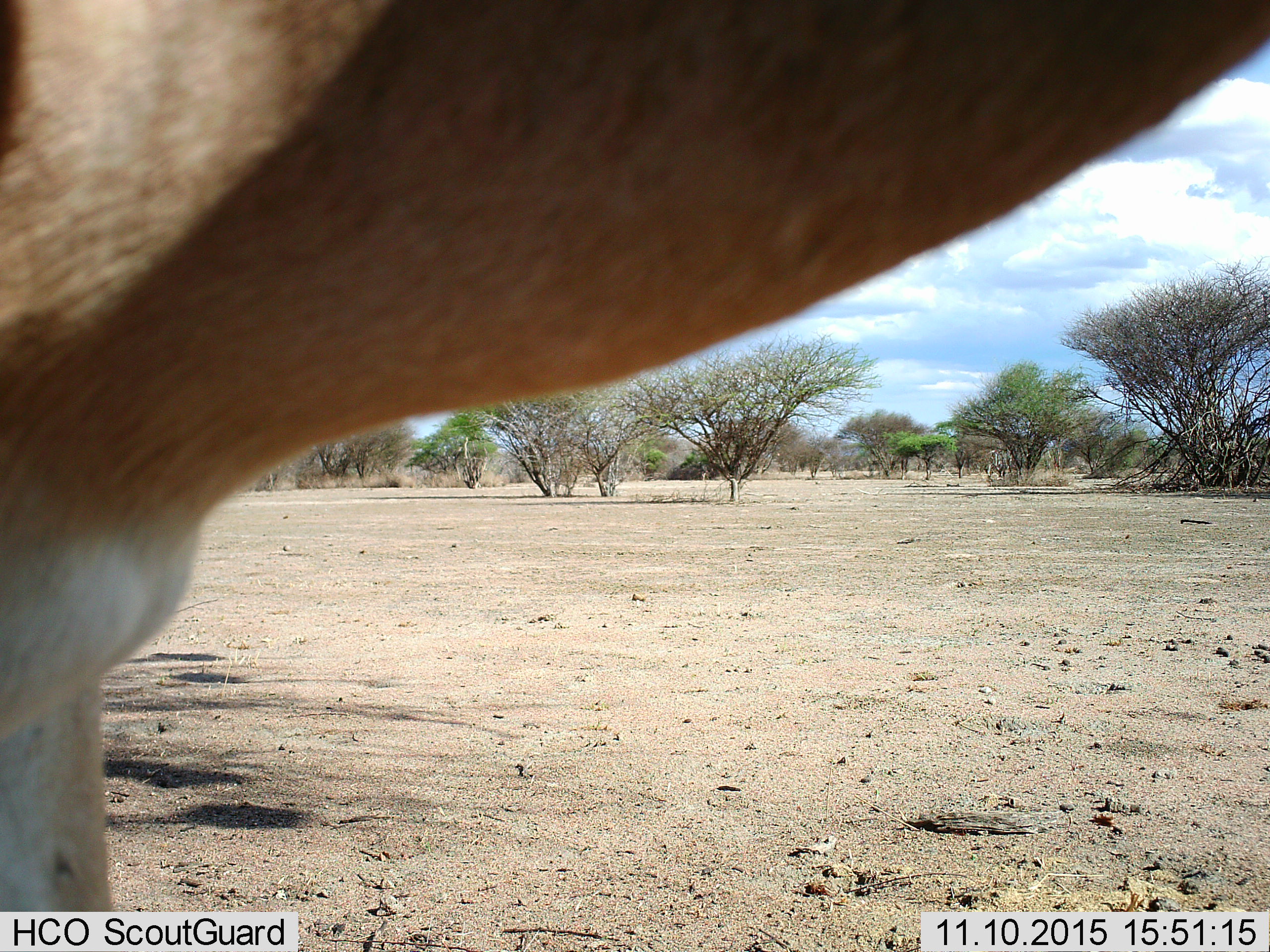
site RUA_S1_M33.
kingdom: Animalia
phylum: Chordata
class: Mammalia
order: Artiodactyla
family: Bovidae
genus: Aepyceros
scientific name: Aepyceros melampus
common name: impala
Impala (Aepyceros melampus), count 1. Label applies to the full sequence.